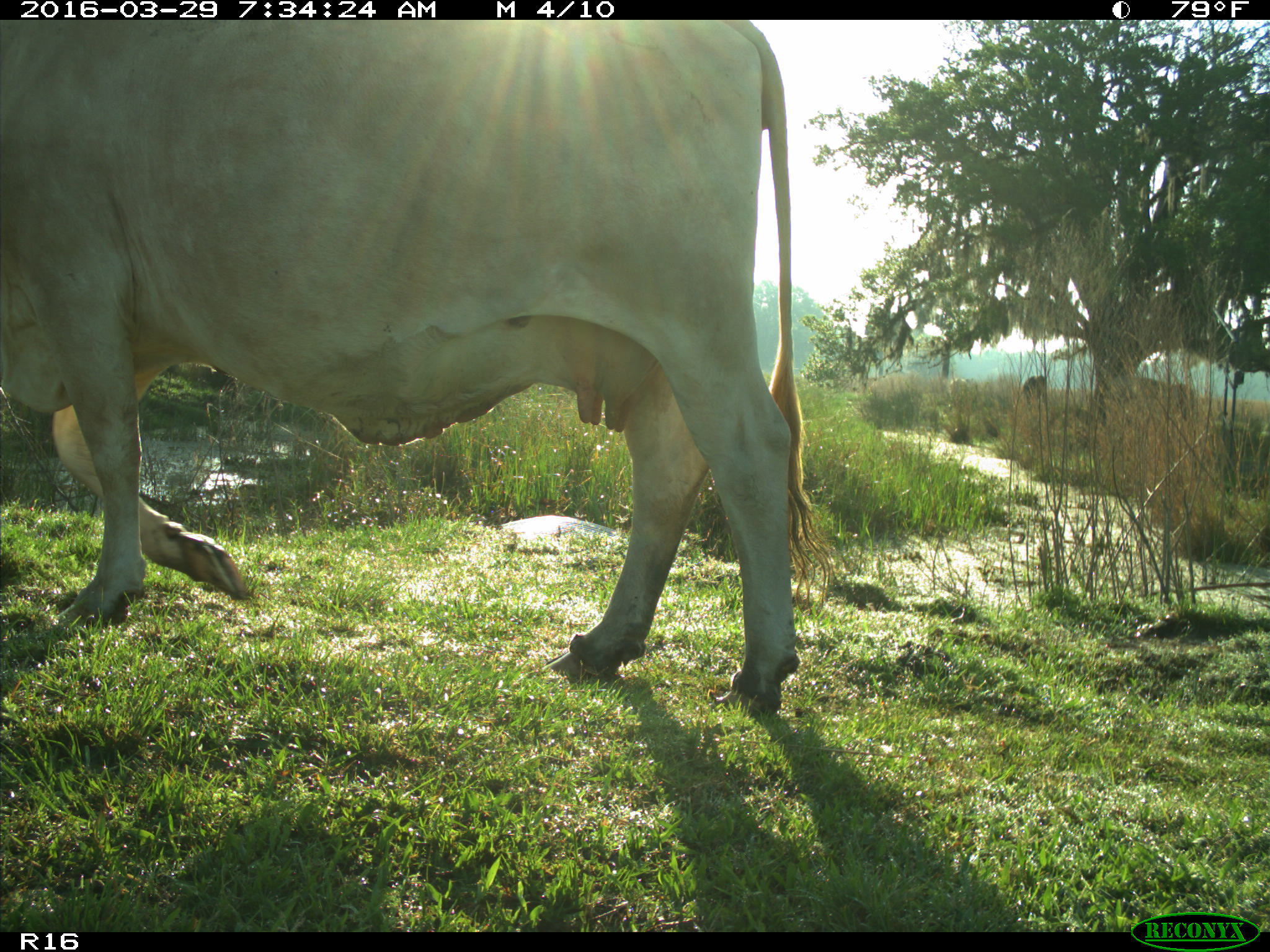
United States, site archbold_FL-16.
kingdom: Animalia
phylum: Chordata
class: Mammalia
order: Artiodactyla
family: Bovidae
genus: Bos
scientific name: Bos taurus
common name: domestic cow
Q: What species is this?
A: Bos taurus (domestic cow).